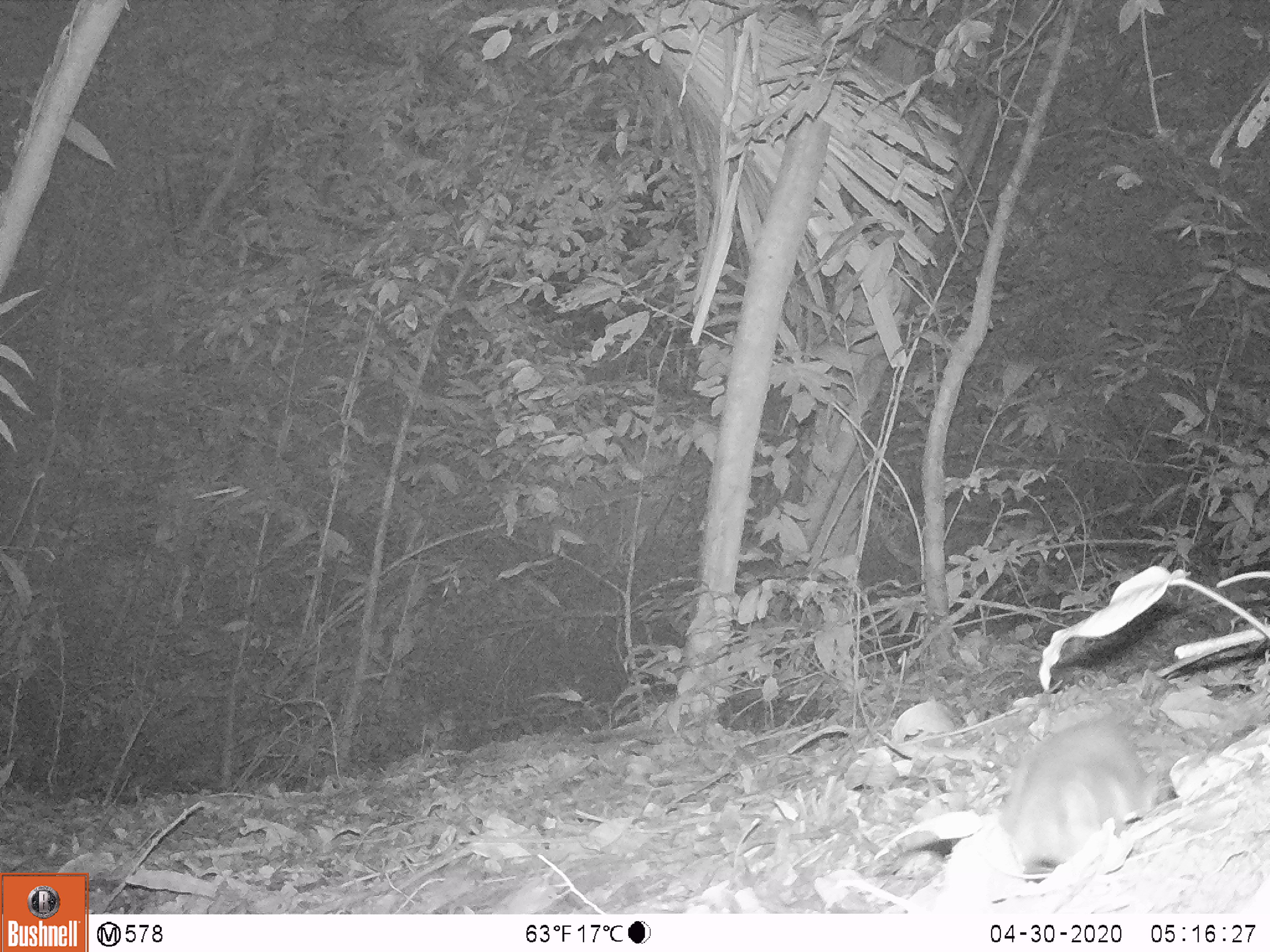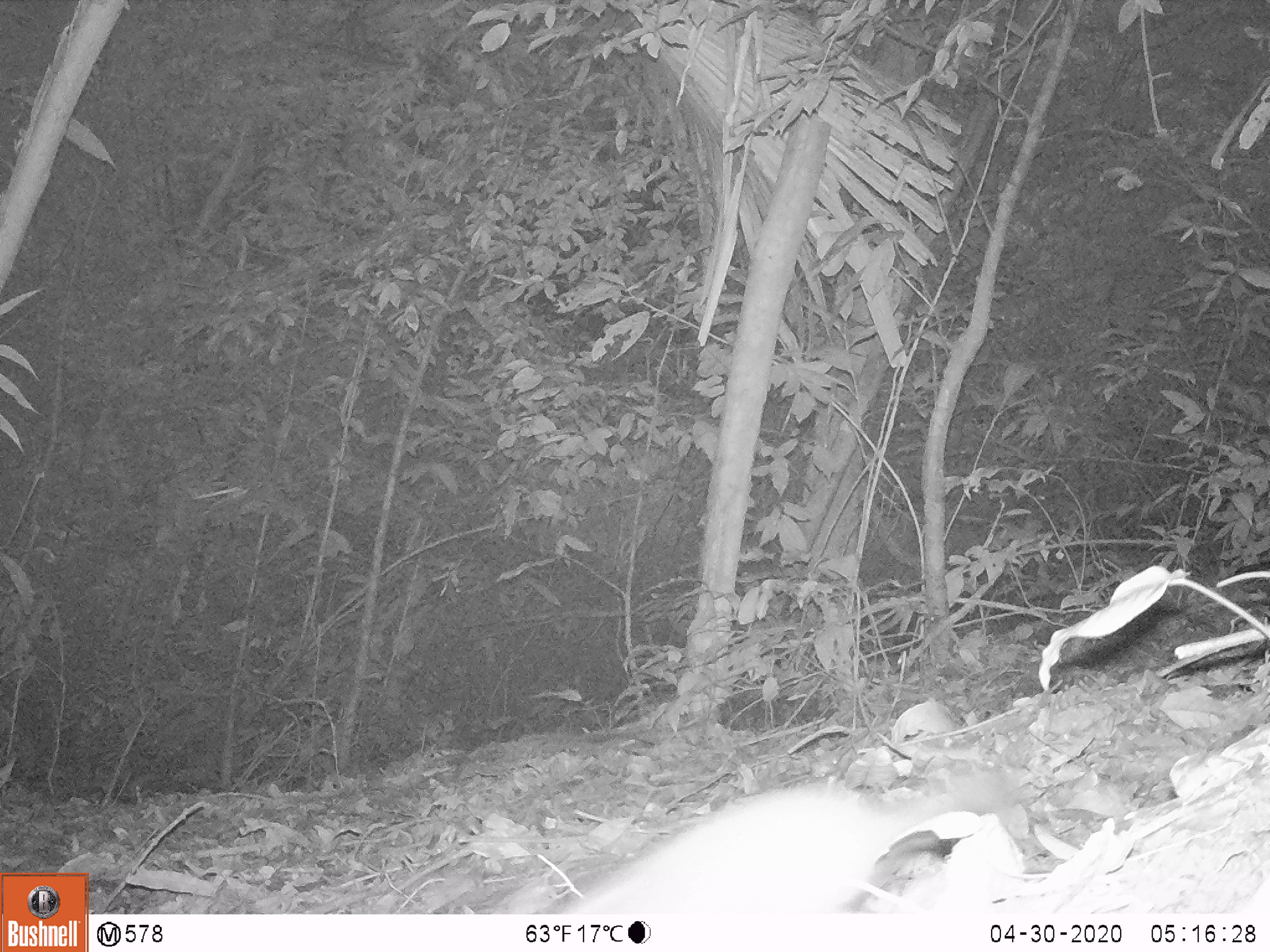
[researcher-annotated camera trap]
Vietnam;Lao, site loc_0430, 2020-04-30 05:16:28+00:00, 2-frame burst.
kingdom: Animalia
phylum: Chordata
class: Mammalia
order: Carnivora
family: Mustelidae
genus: Melogale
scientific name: Melogale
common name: ferret badger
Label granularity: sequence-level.